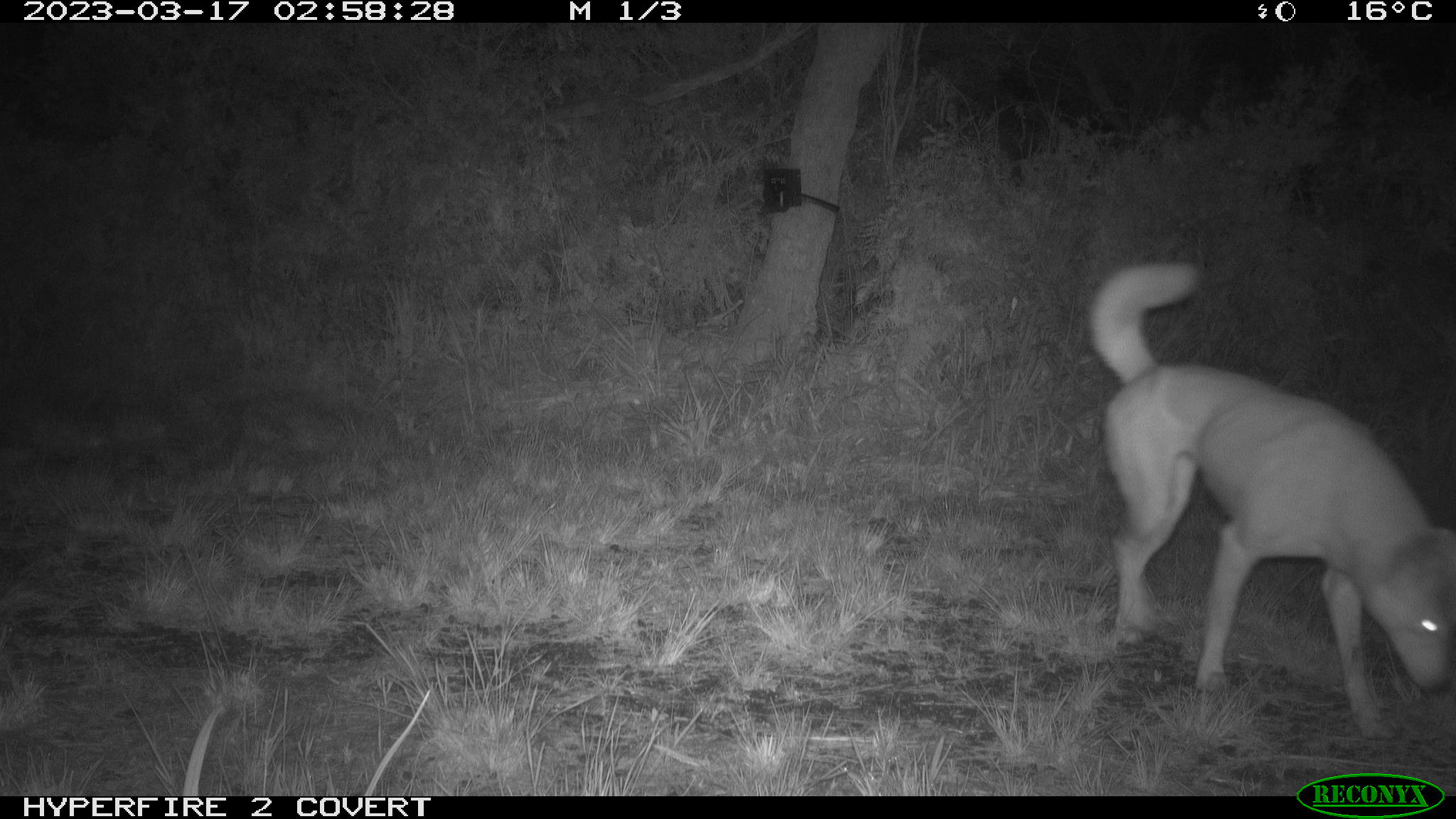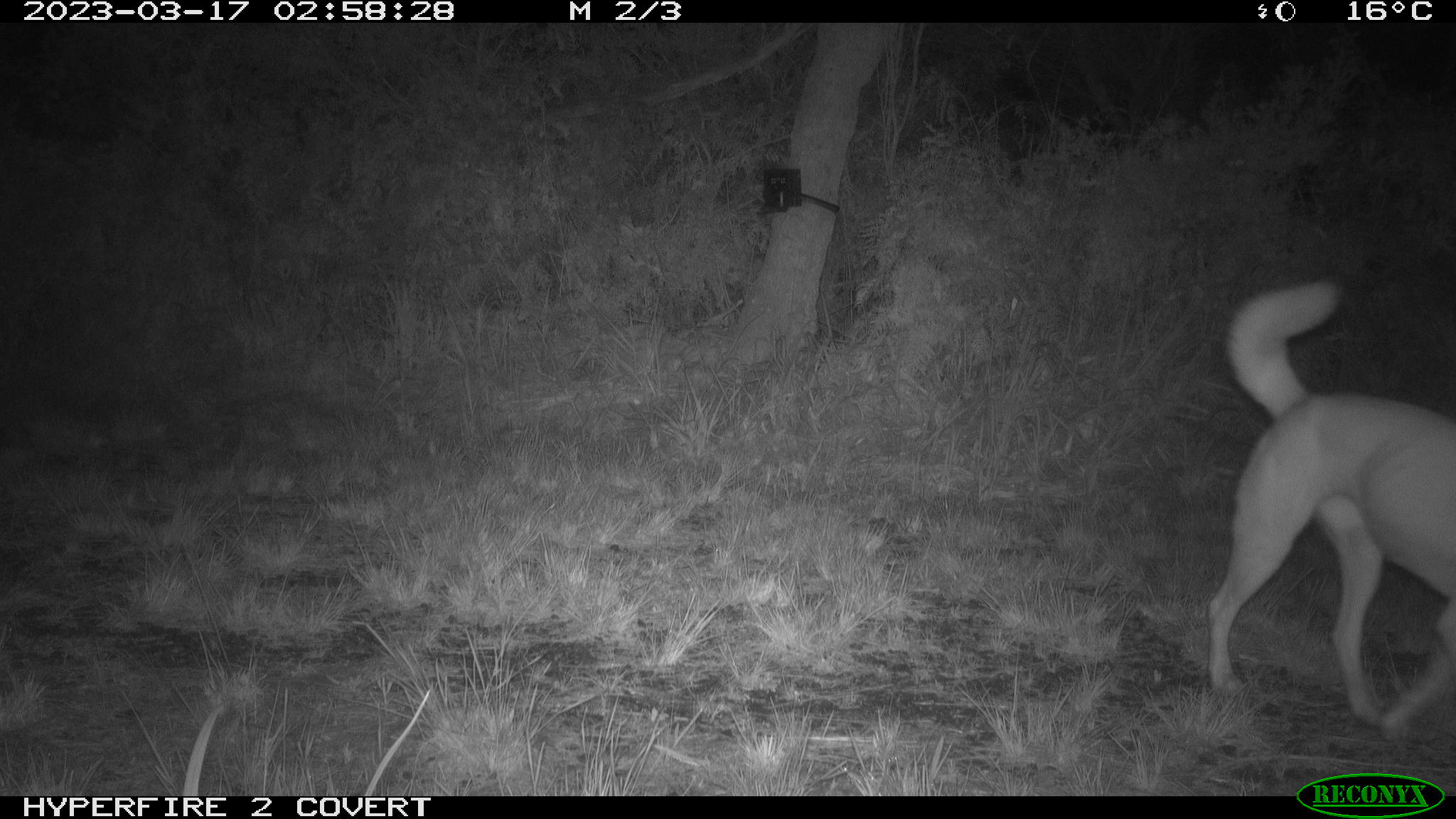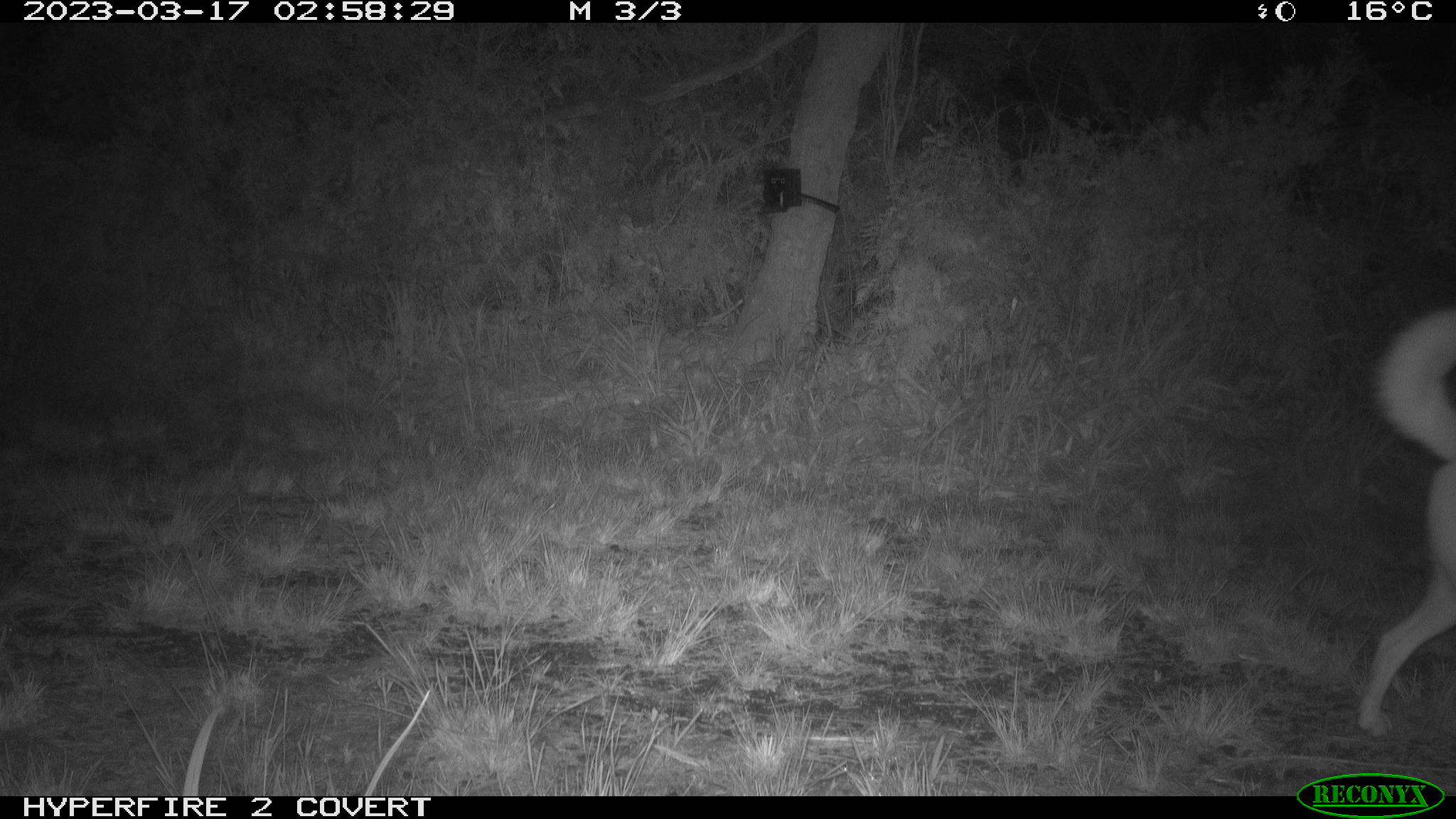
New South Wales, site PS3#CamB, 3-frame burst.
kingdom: Animalia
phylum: Chordata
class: Mammalia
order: Carnivora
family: Canidae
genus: Canis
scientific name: Canis familiaris dingo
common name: dingo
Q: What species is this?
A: Dingo (Canis familiaris dingo).